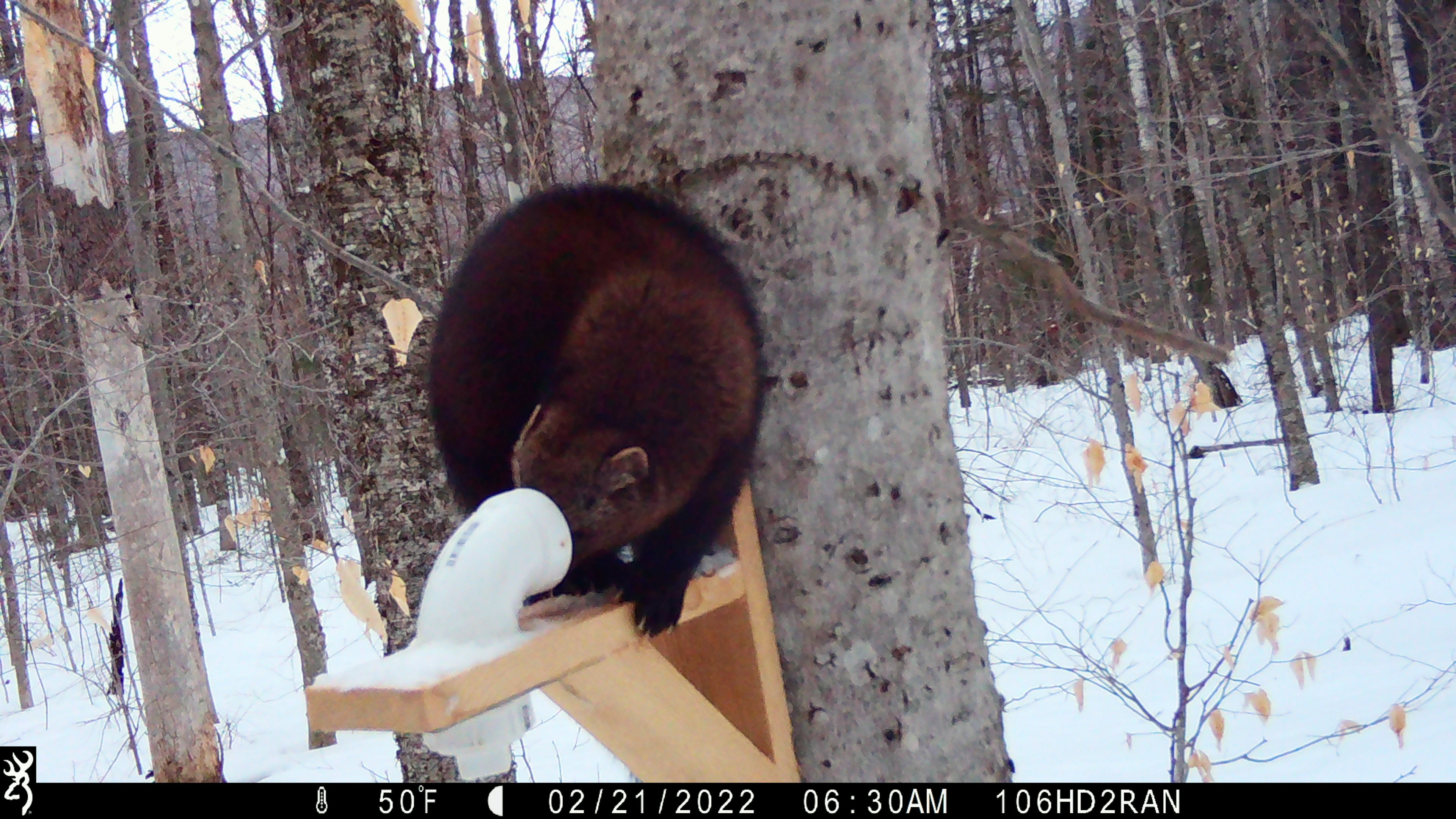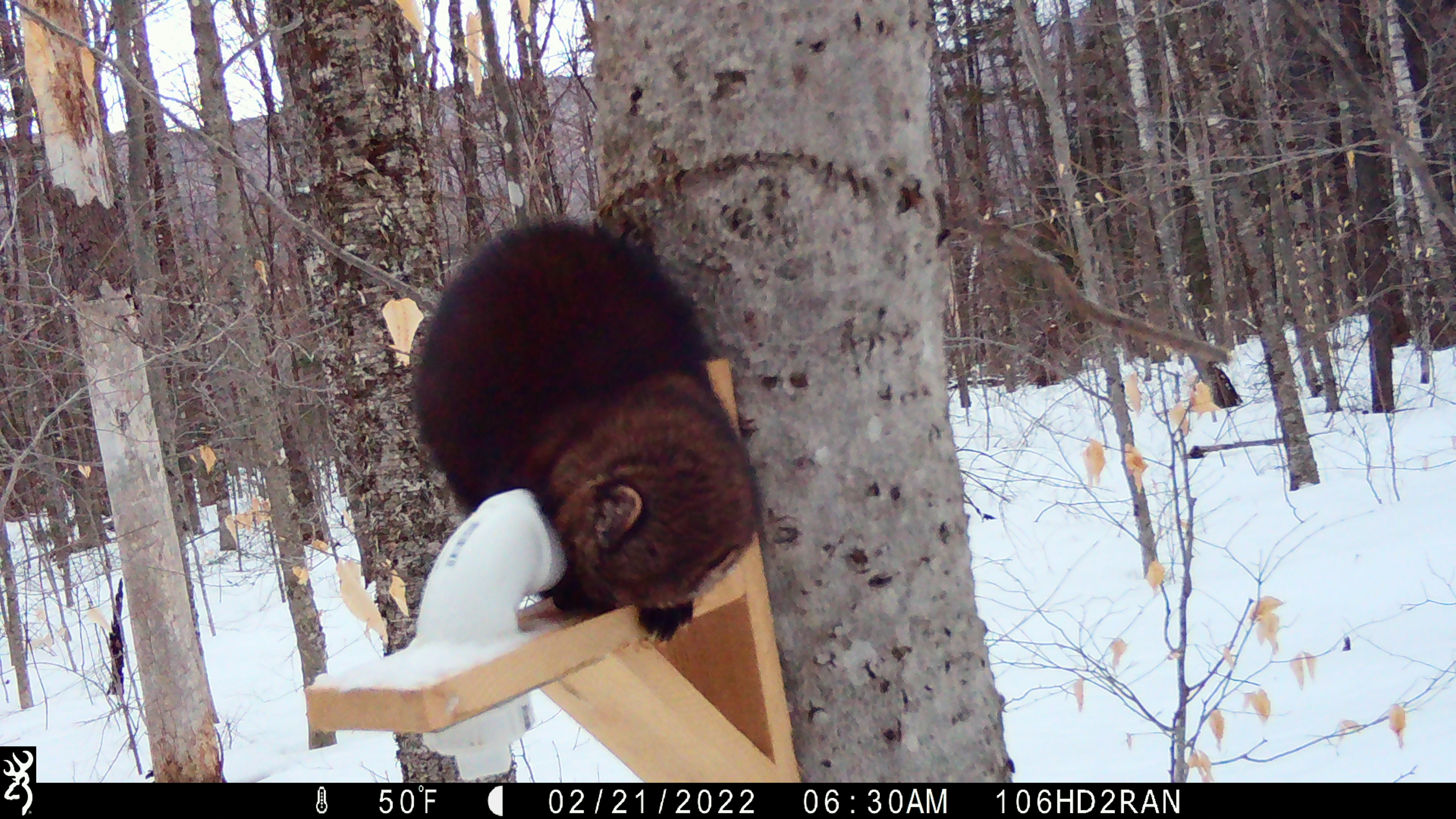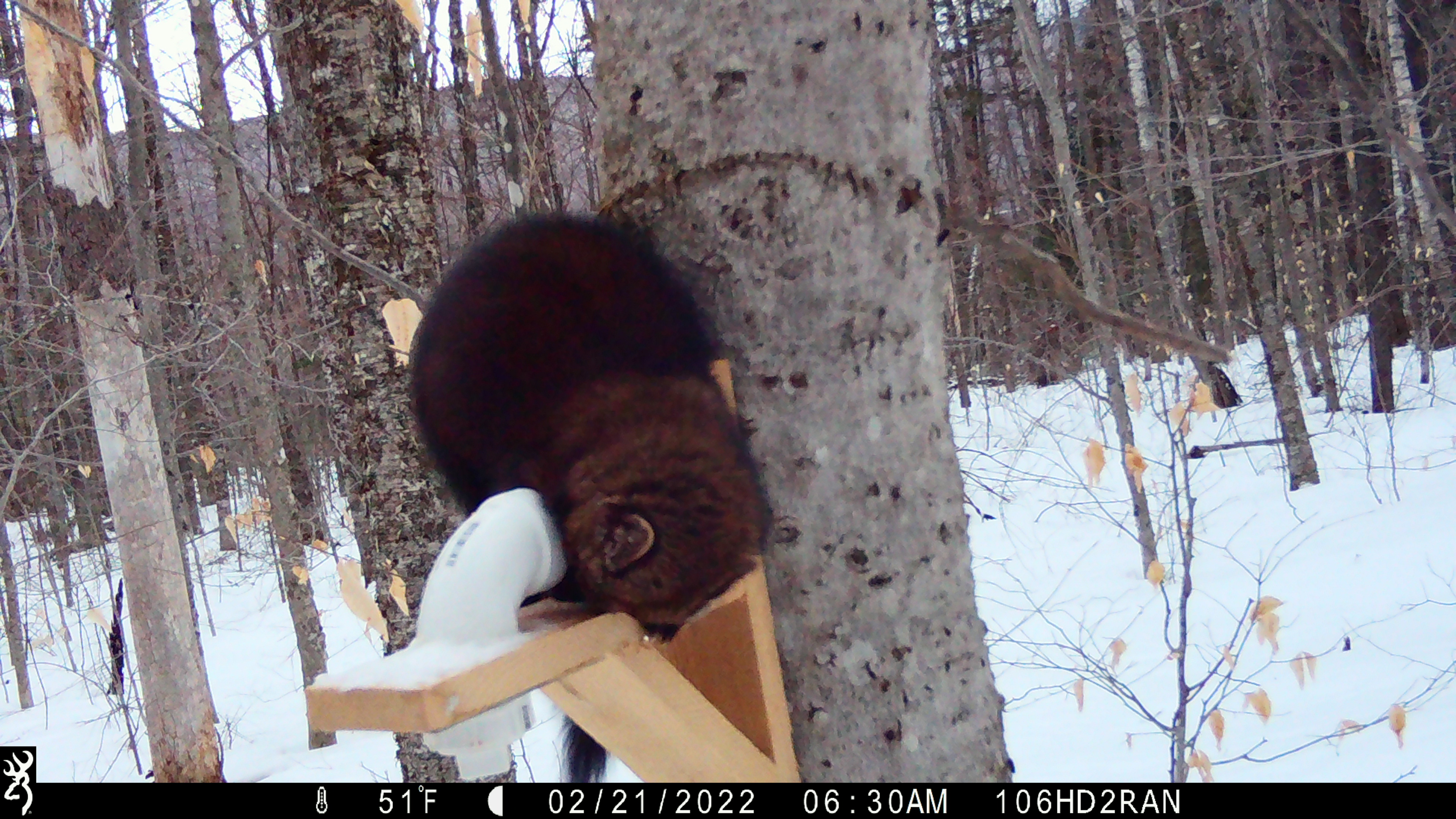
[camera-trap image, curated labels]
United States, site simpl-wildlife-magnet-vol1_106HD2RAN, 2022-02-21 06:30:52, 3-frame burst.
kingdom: Animalia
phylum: Chordata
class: Mammalia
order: Carnivora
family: Mustelidae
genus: Pekania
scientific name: Pekania pennanti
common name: fisher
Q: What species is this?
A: Fisher (Pekania pennanti).